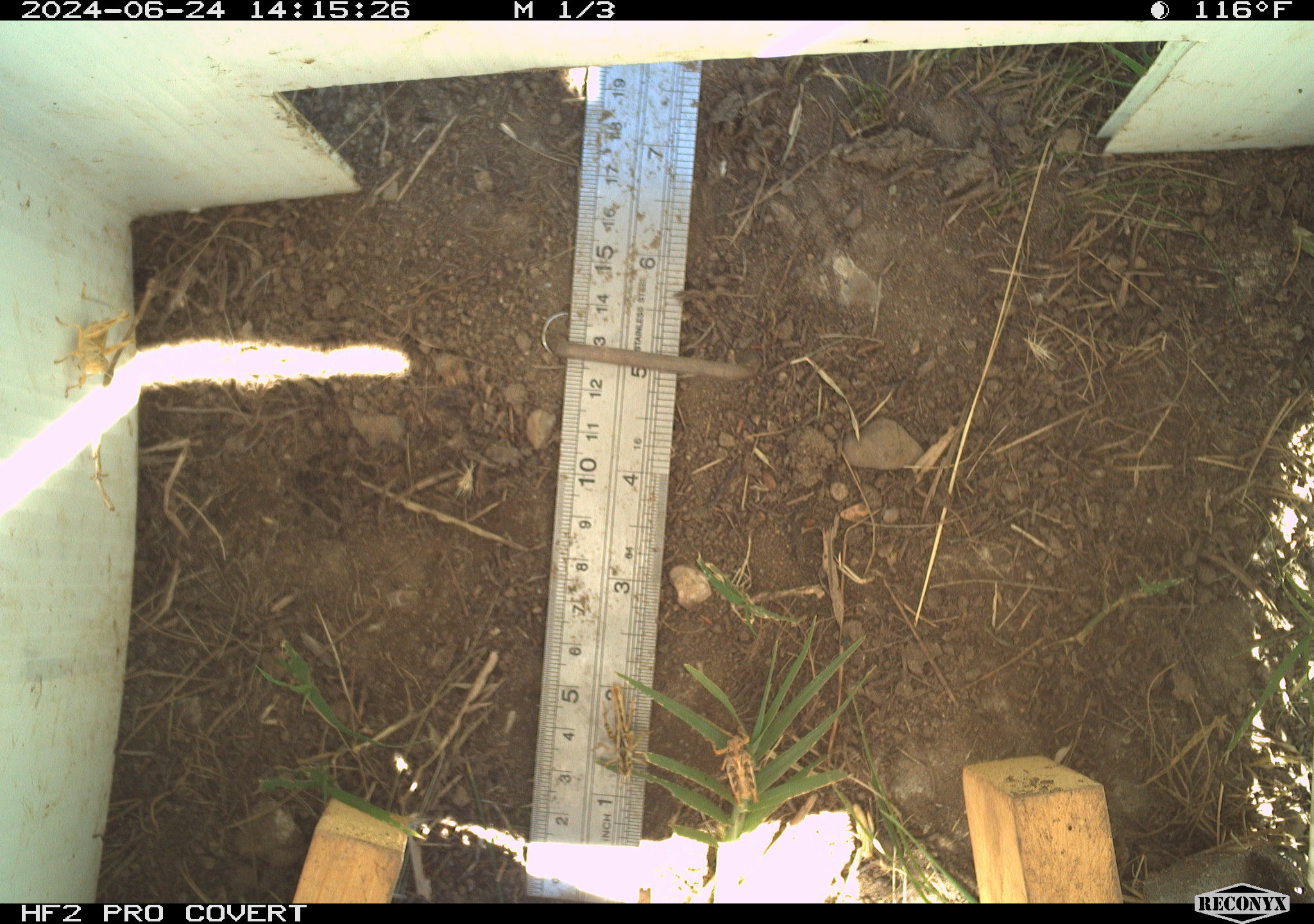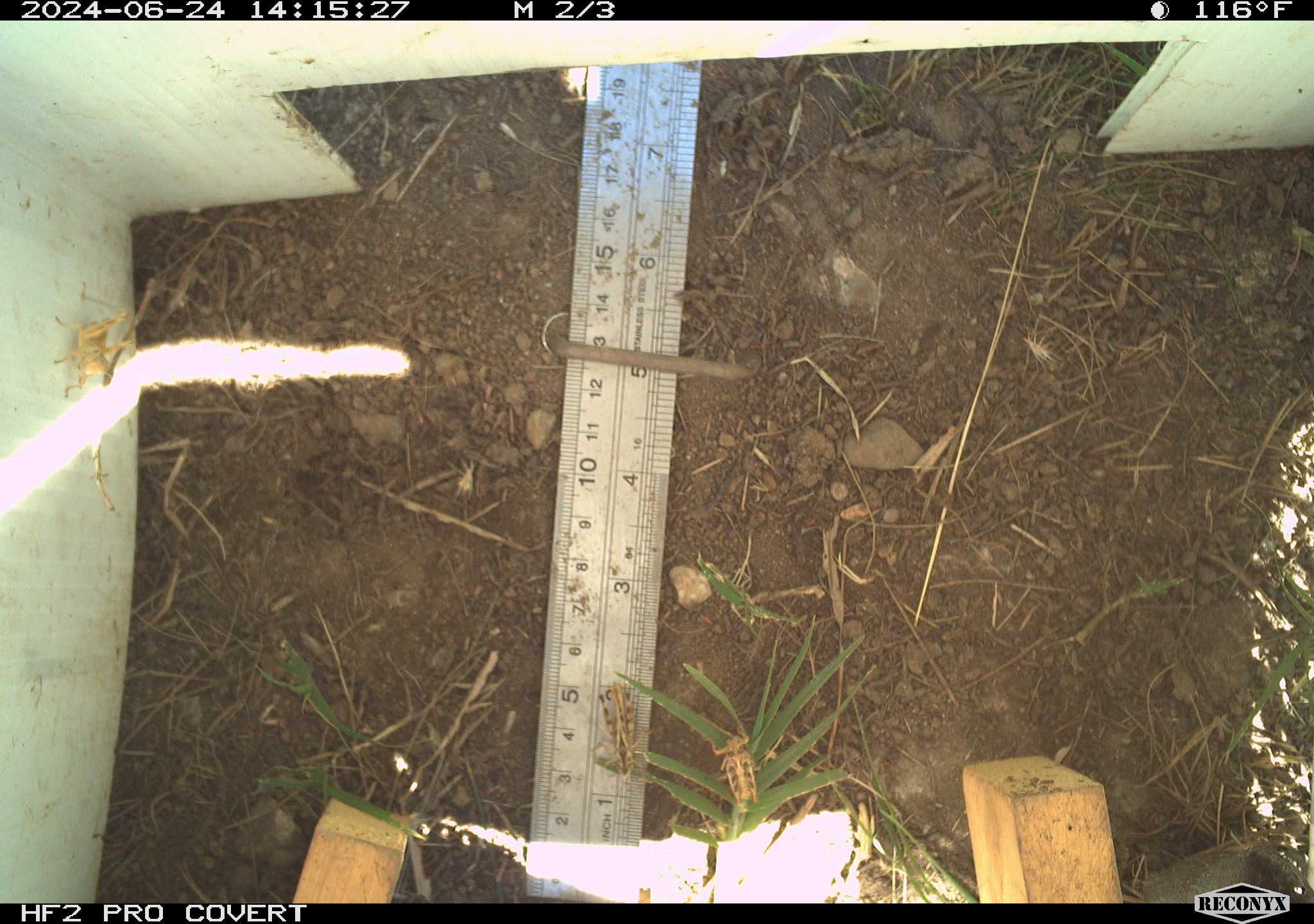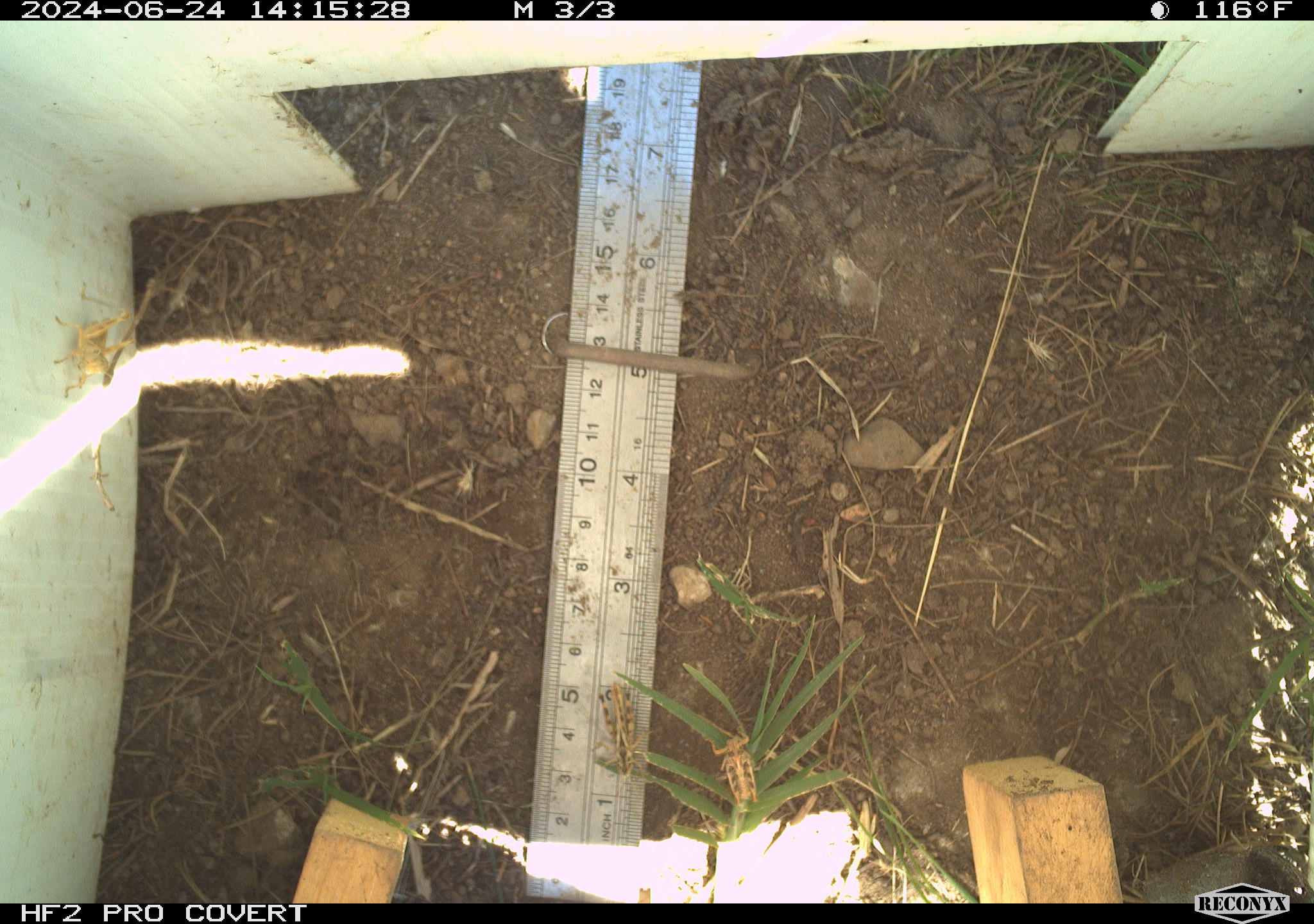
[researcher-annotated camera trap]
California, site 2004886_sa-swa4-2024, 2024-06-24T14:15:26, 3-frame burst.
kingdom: Animalia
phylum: Arthropoda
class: Insecta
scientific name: Insecta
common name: insect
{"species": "insect (Insecta)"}